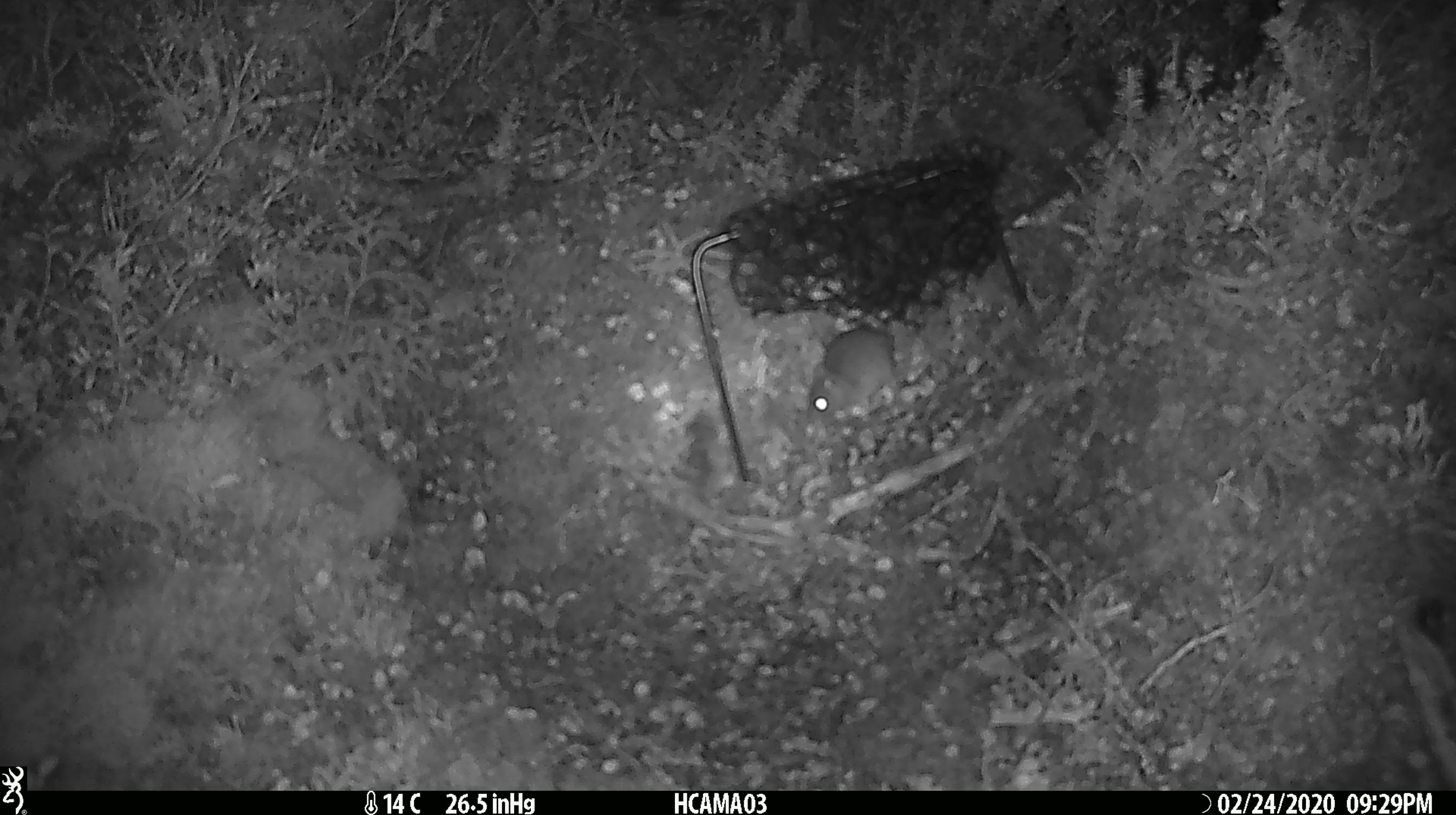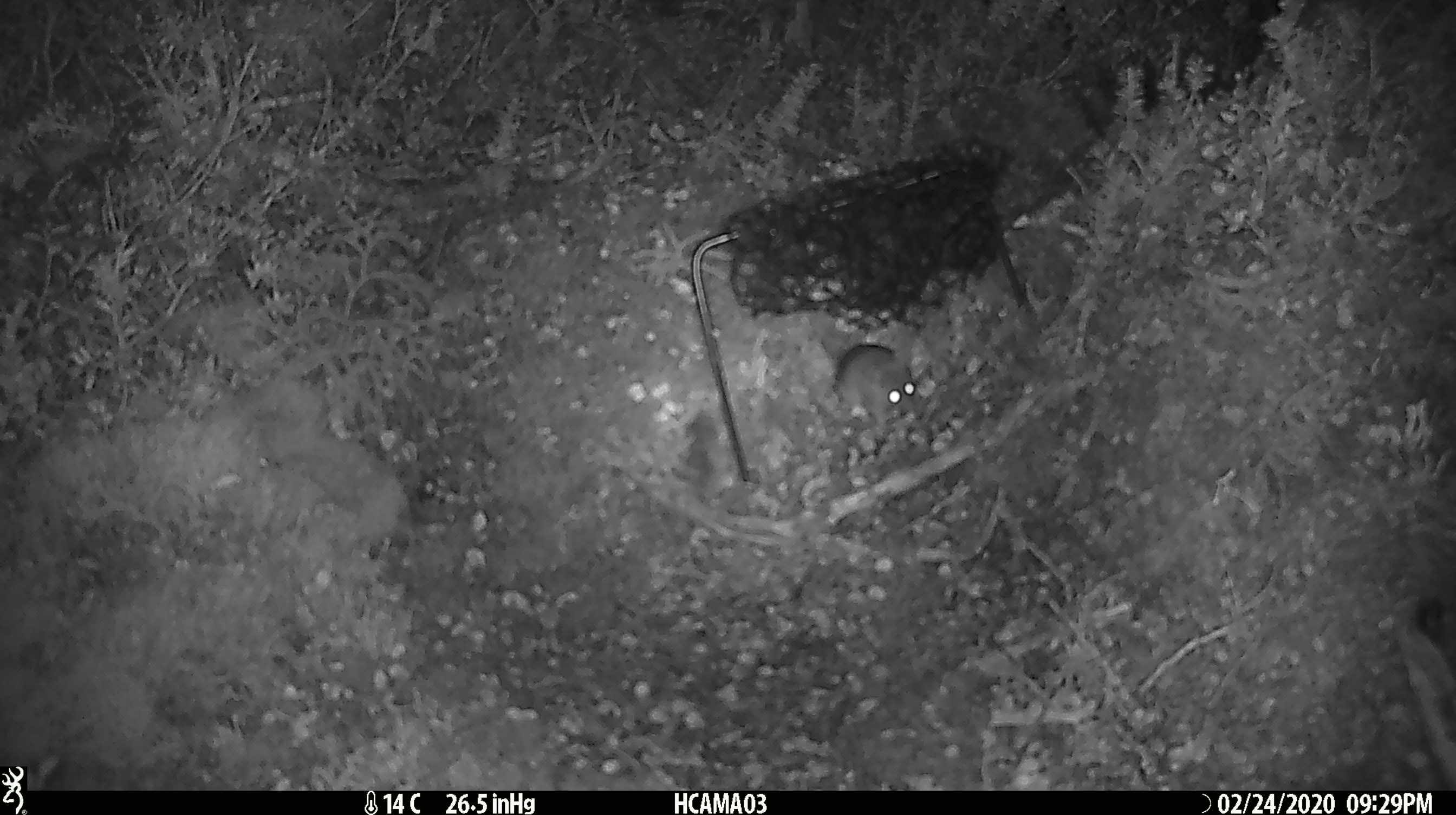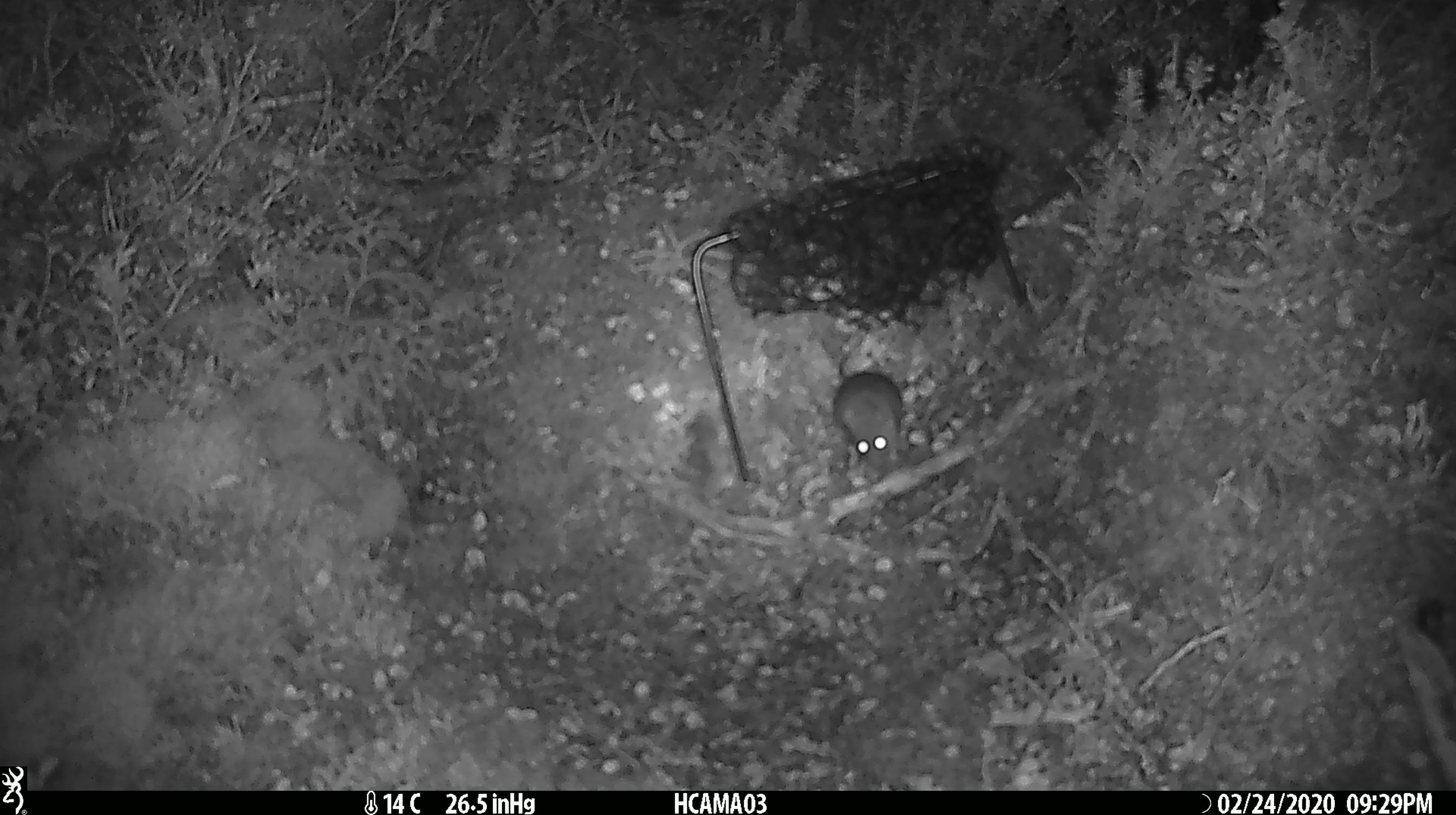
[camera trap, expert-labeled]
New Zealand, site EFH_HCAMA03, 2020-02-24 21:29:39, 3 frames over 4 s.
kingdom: Animalia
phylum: Chordata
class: Mammalia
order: Rodentia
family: Muridae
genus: Mus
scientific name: Mus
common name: mouse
Mouse (Mus).